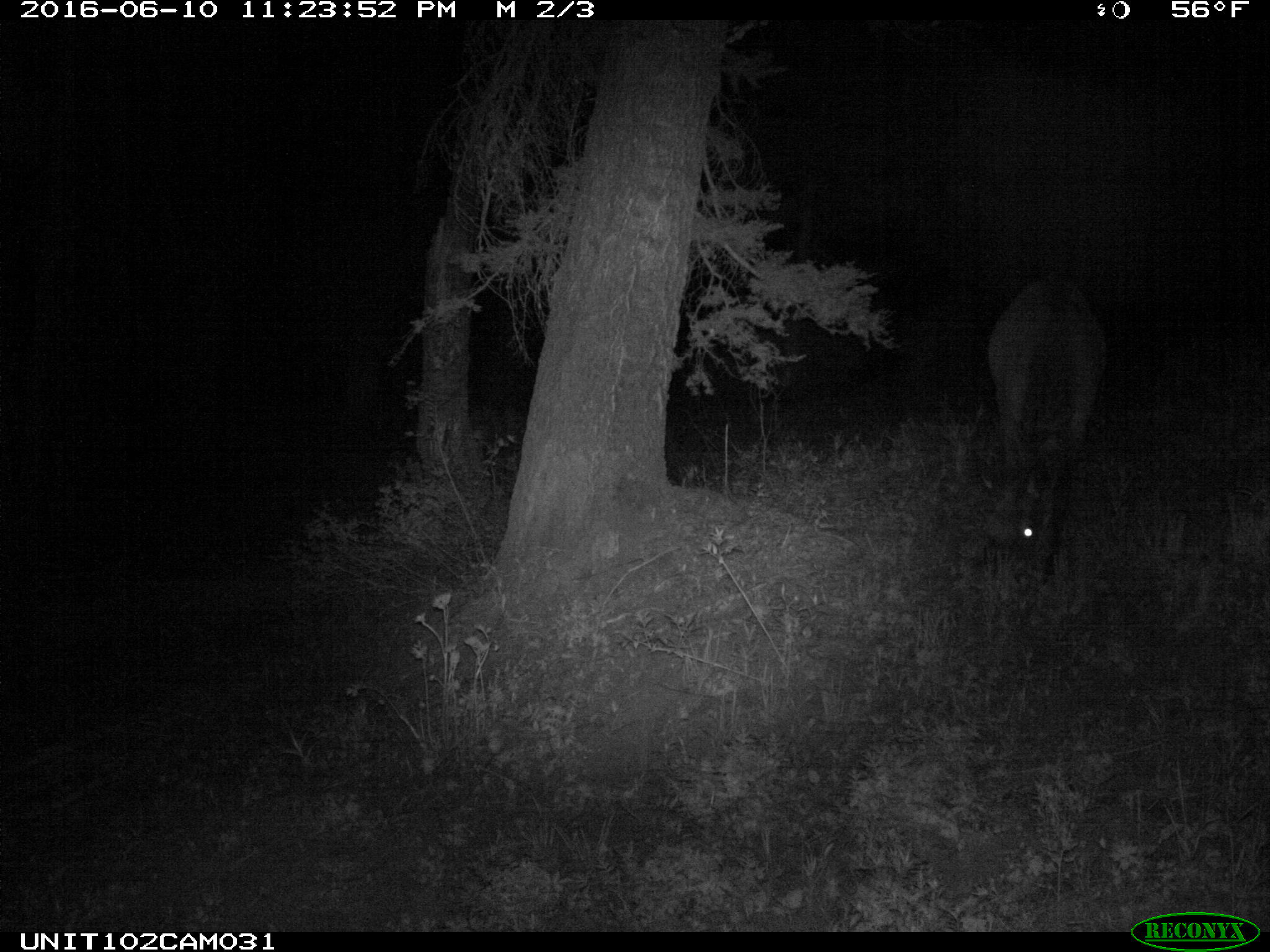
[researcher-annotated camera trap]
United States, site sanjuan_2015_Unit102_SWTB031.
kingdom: Animalia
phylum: Chordata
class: Mammalia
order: Artiodactyla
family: Cervidae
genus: Cervus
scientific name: Cervus elaphus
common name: red deer